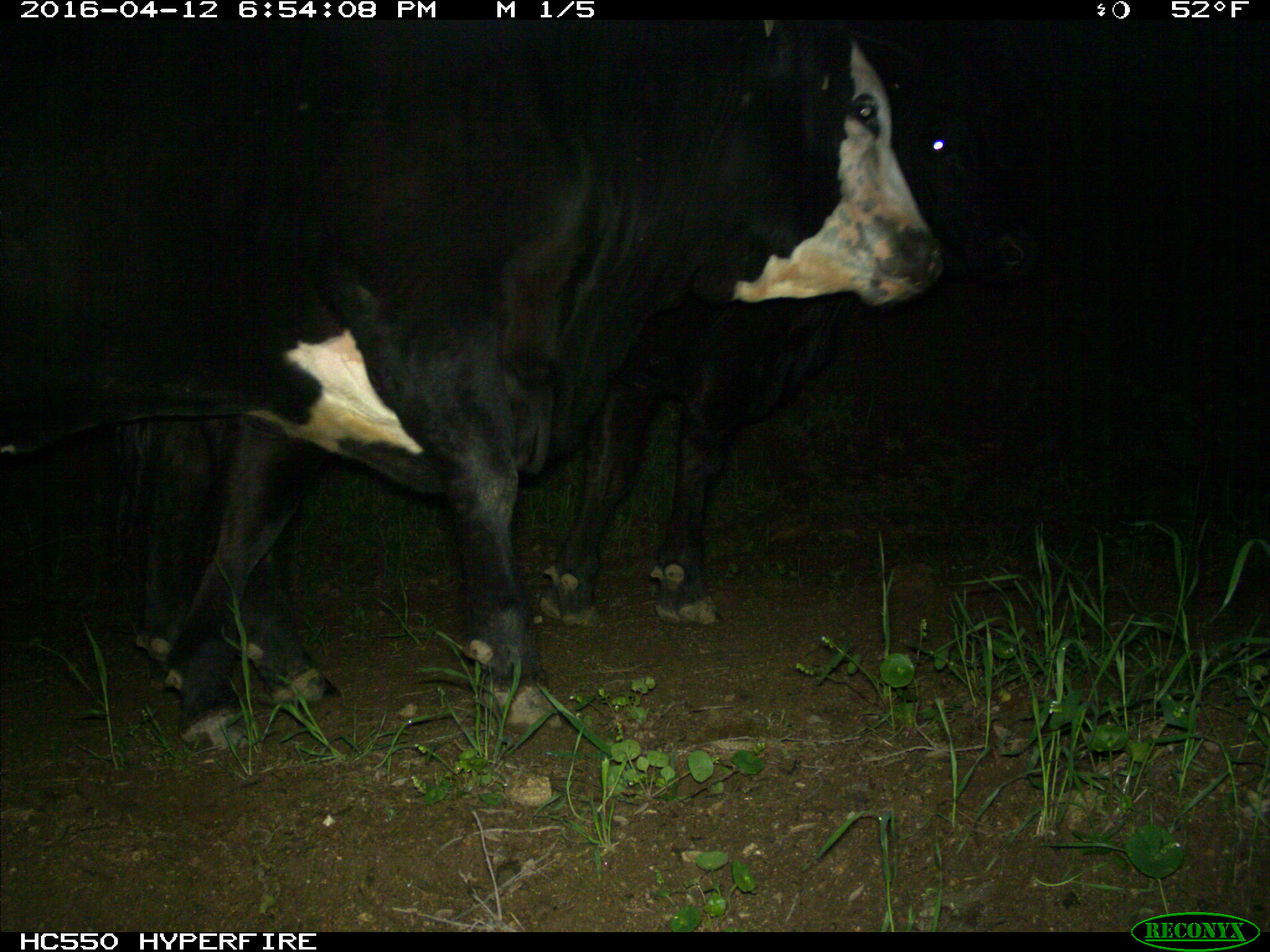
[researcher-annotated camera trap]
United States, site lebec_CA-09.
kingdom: Animalia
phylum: Chordata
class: Mammalia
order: Artiodactyla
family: Bovidae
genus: Bos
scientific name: Bos taurus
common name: domestic cow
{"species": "Bos taurus (domestic cow)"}